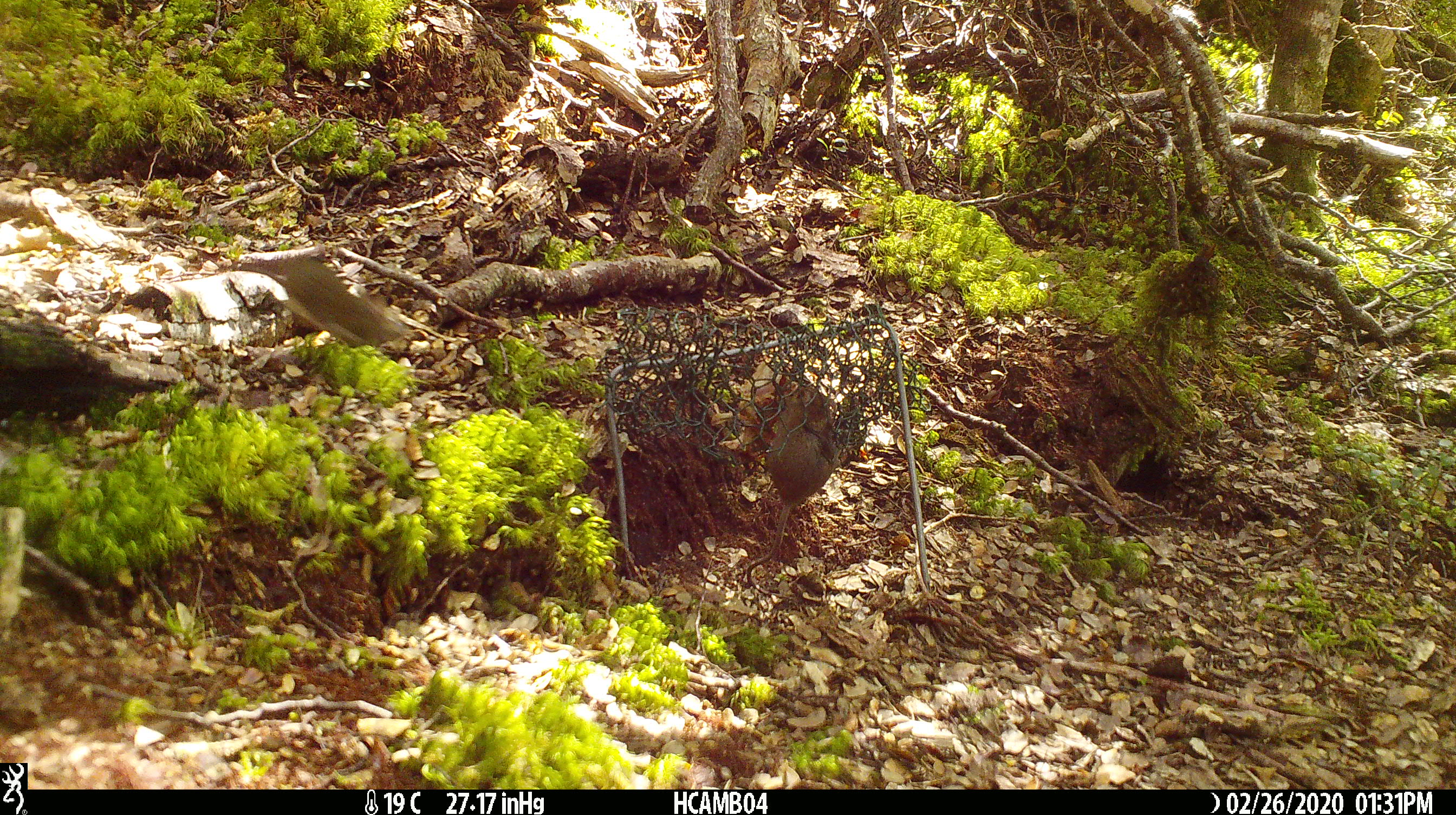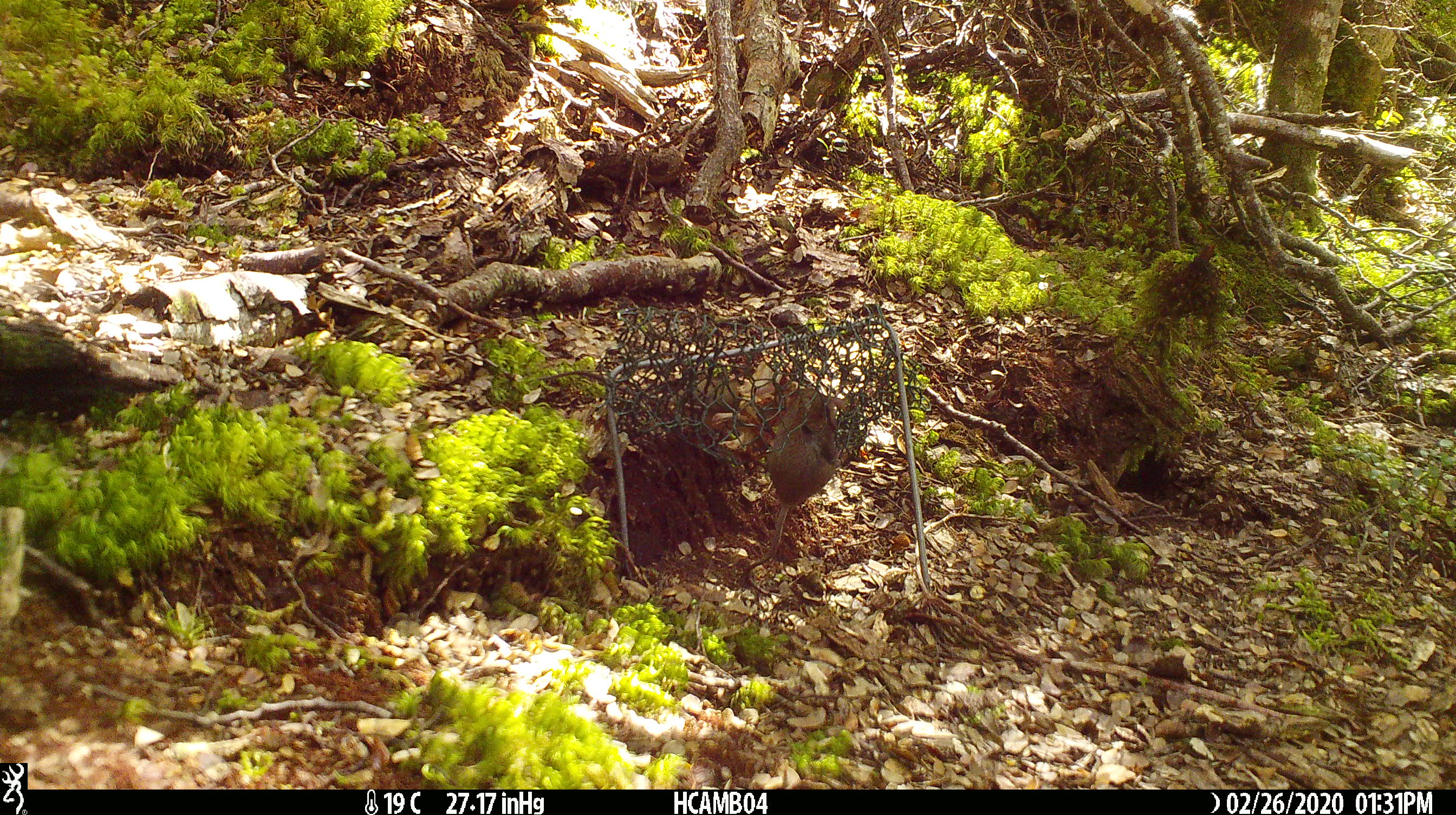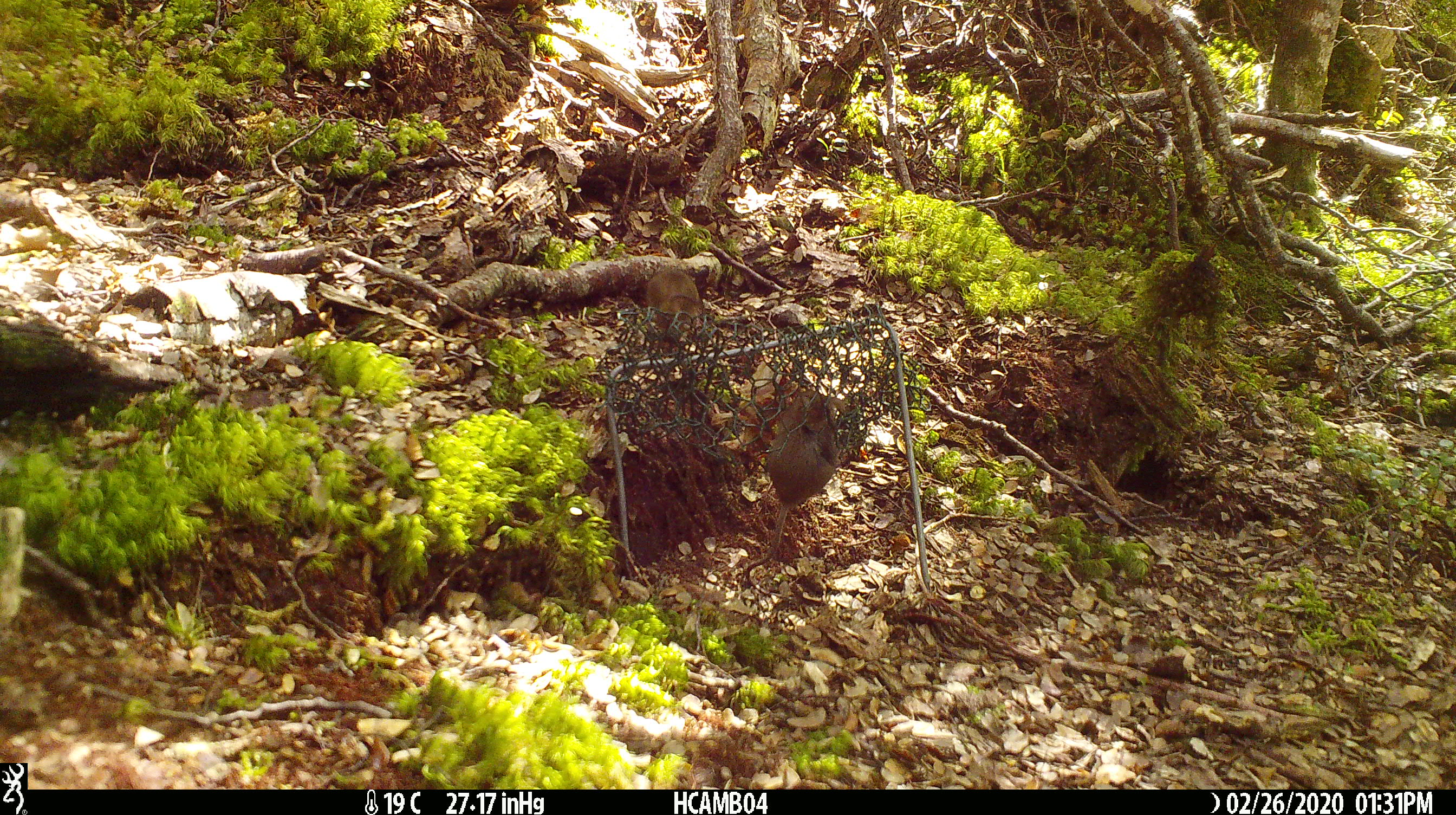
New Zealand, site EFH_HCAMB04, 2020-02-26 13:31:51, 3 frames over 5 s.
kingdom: Animalia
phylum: Chordata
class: Mammalia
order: Rodentia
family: Muridae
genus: Mus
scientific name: Mus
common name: mouse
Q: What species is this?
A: Mouse (Mus).